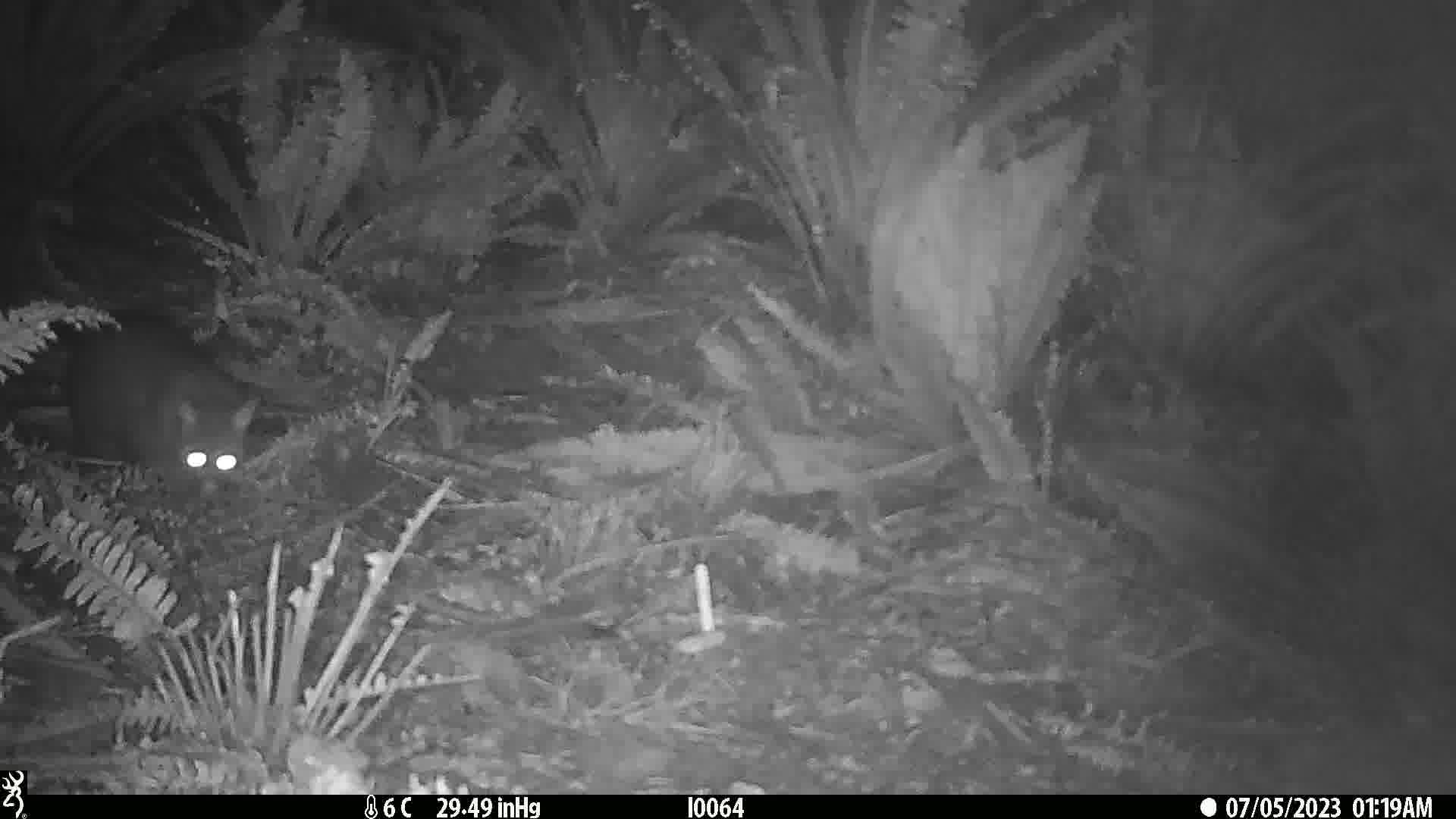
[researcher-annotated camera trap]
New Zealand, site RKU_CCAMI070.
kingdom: Animalia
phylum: Chordata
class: Mammalia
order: Diprotodontia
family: Phalangeridae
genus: Trichosurus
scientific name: Trichosurus vulpecula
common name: common brushtail possum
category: possum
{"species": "possum (common brushtail possum) (Trichosurus vulpecula)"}